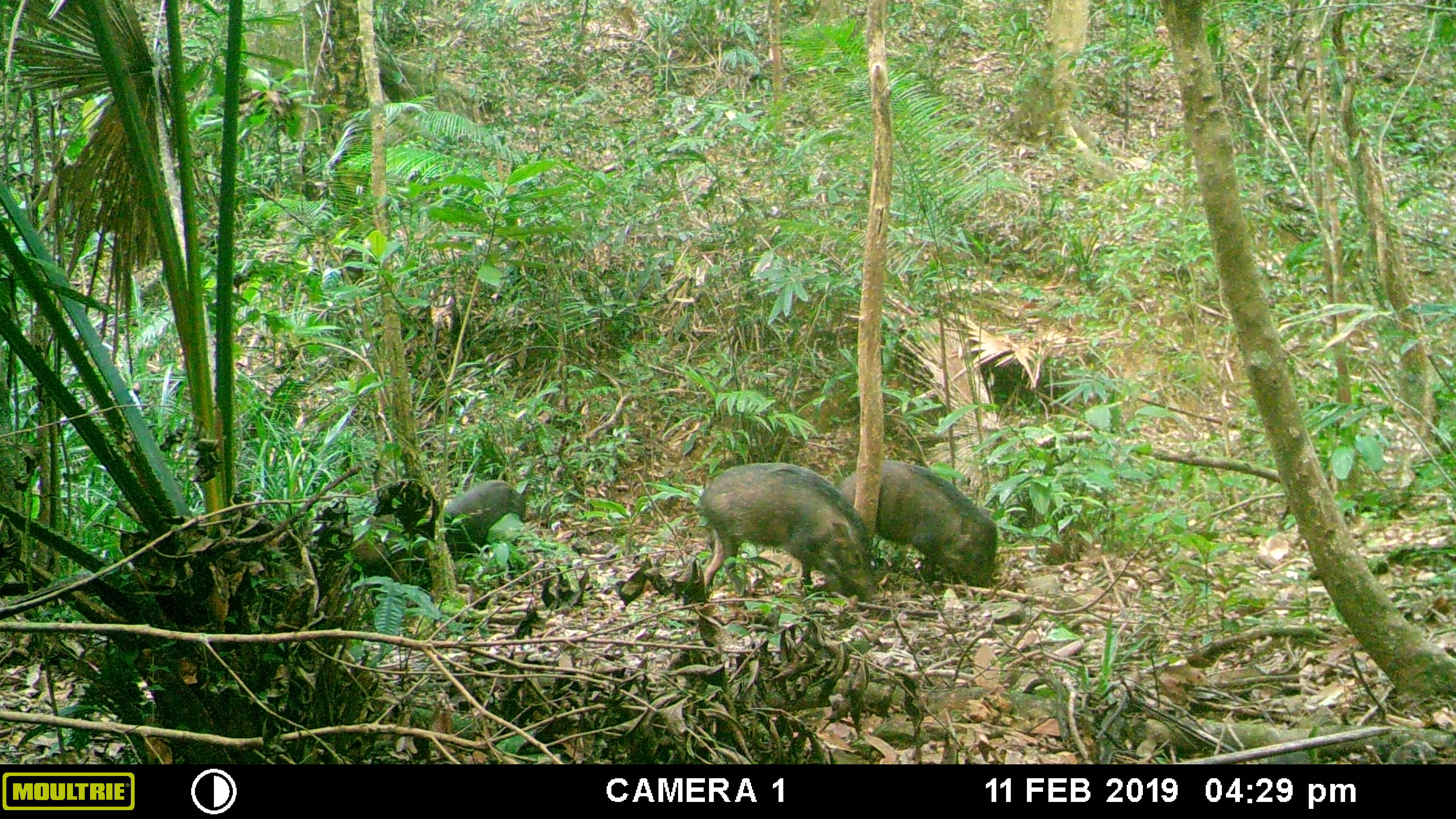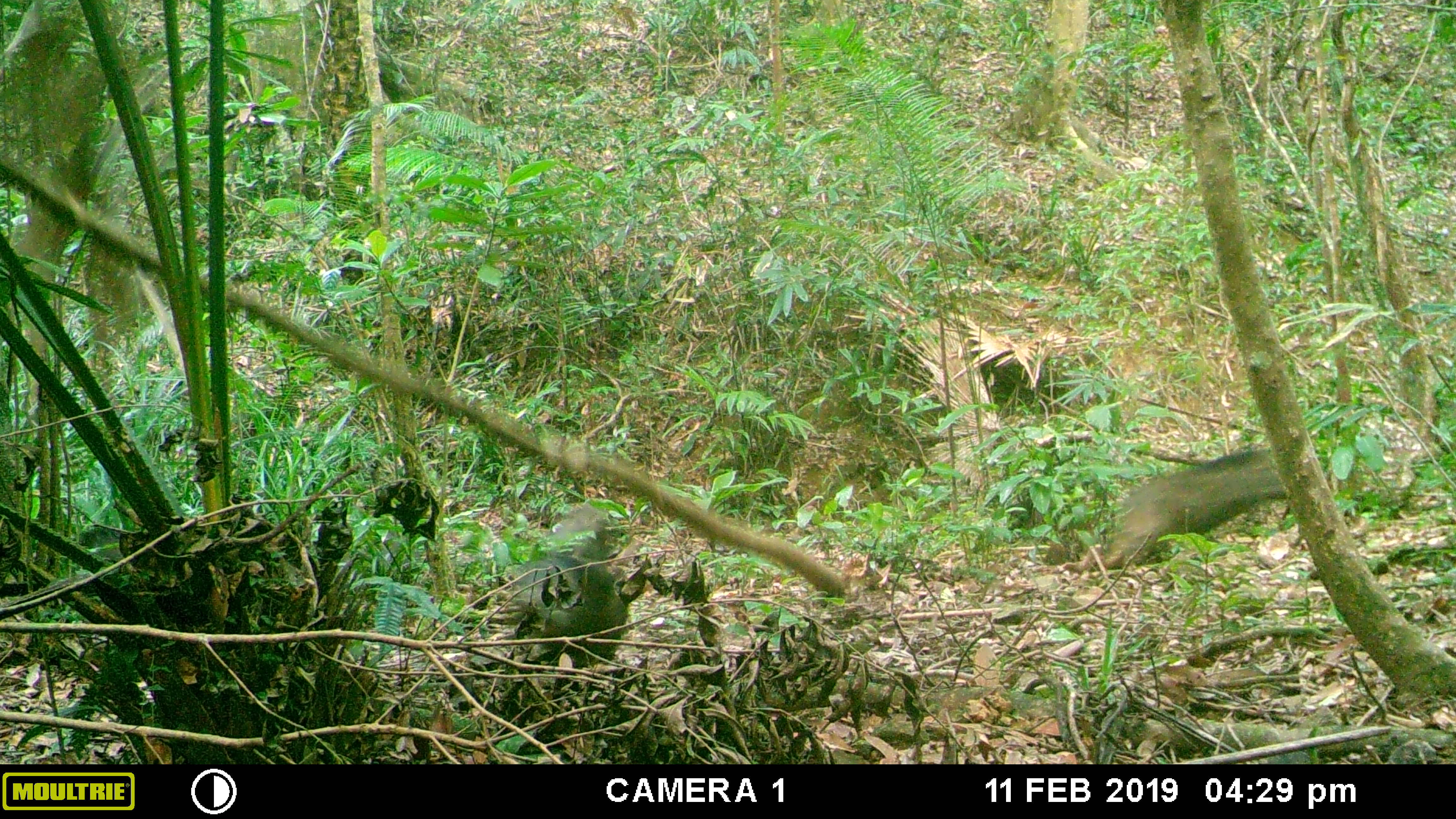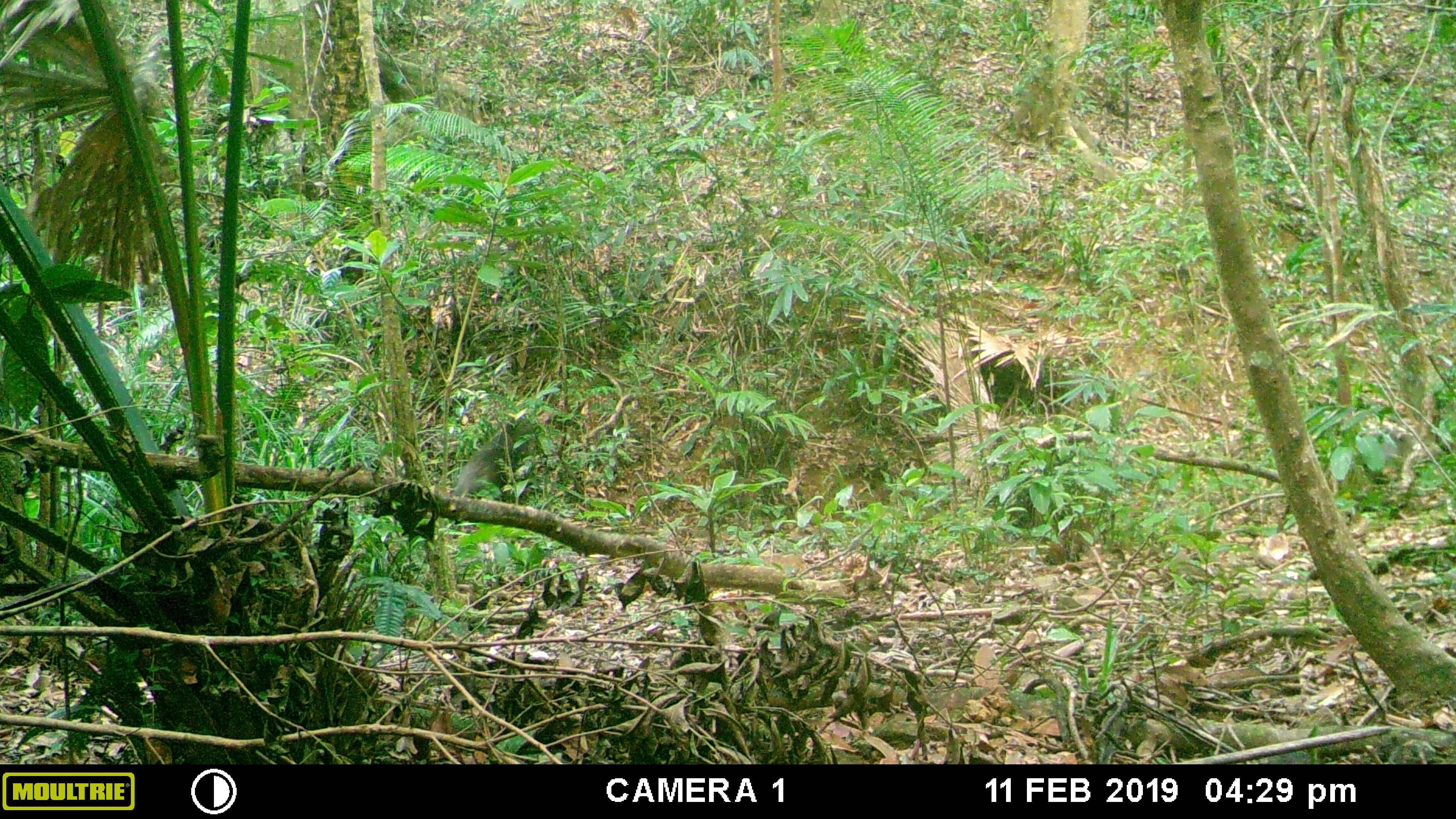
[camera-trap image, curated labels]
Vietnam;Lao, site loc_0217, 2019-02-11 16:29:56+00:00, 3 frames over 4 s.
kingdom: Animalia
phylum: Chordata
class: Mammalia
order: Artiodactyla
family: Suidae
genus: Sus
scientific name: Sus scrofa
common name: eurasian wild pig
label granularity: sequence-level